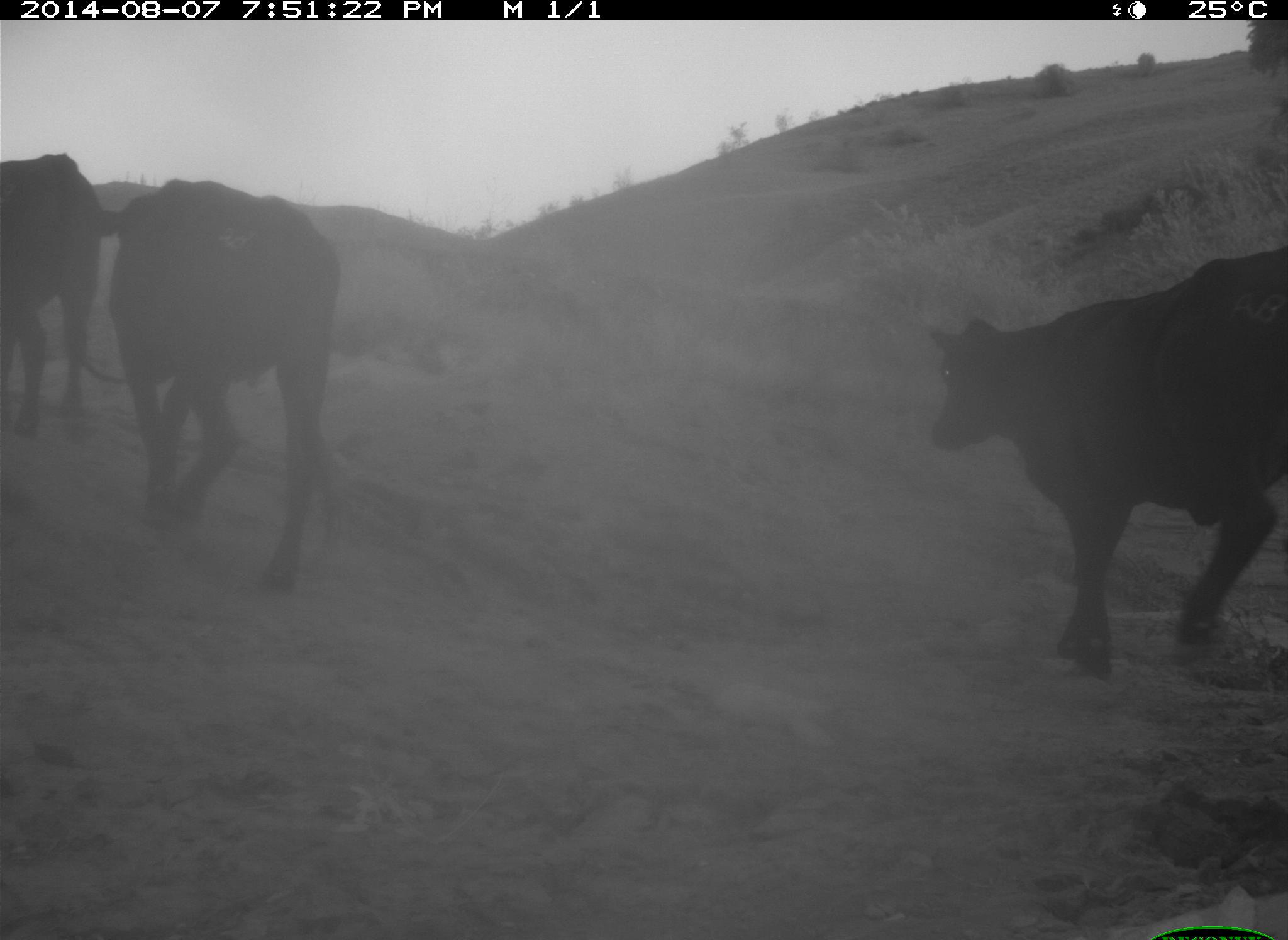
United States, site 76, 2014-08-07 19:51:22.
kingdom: Animalia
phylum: Chordata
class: Mammalia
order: Artiodactyla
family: Bovidae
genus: Bos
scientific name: Bos taurus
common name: cow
Cow (Bos taurus).